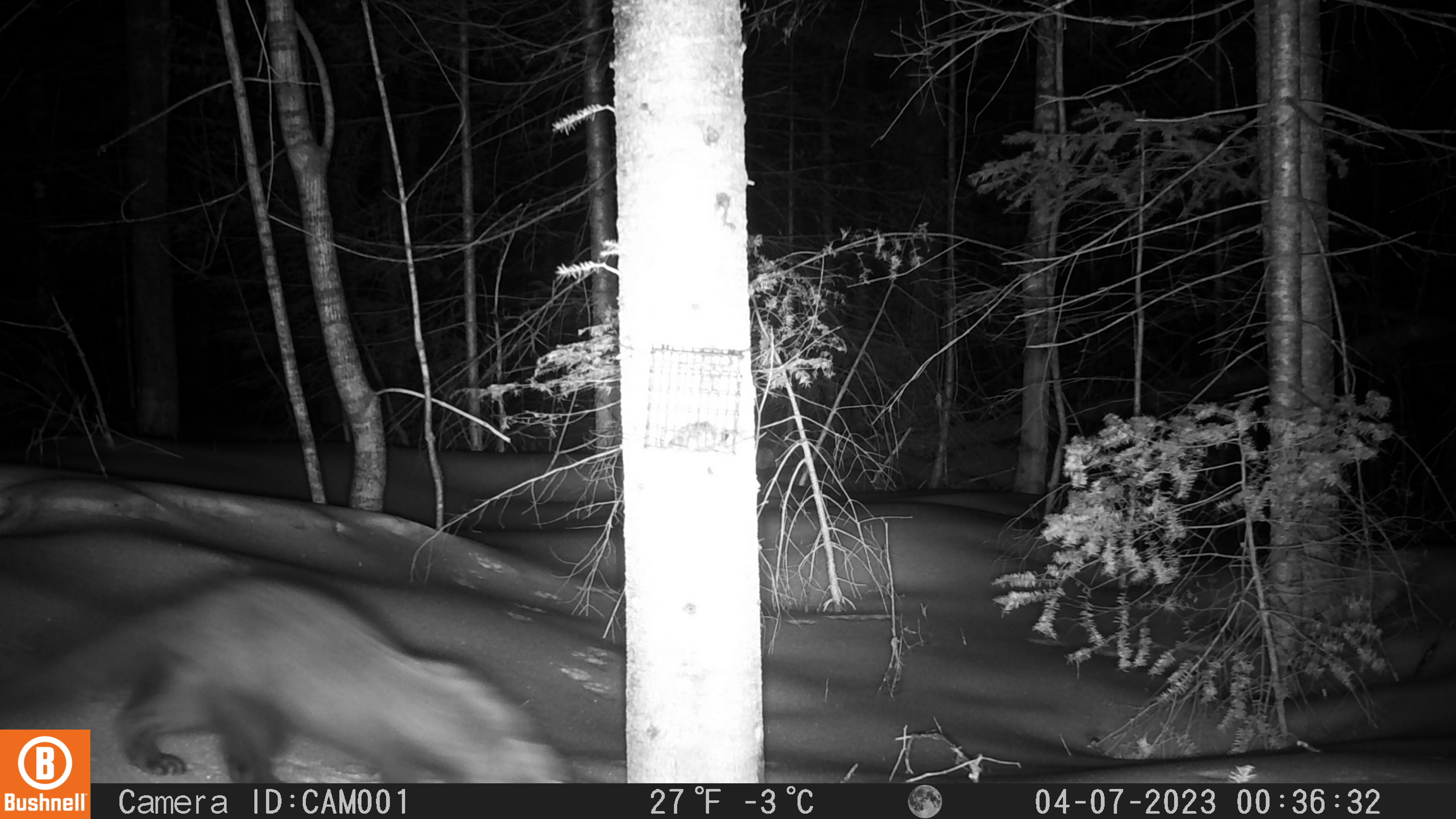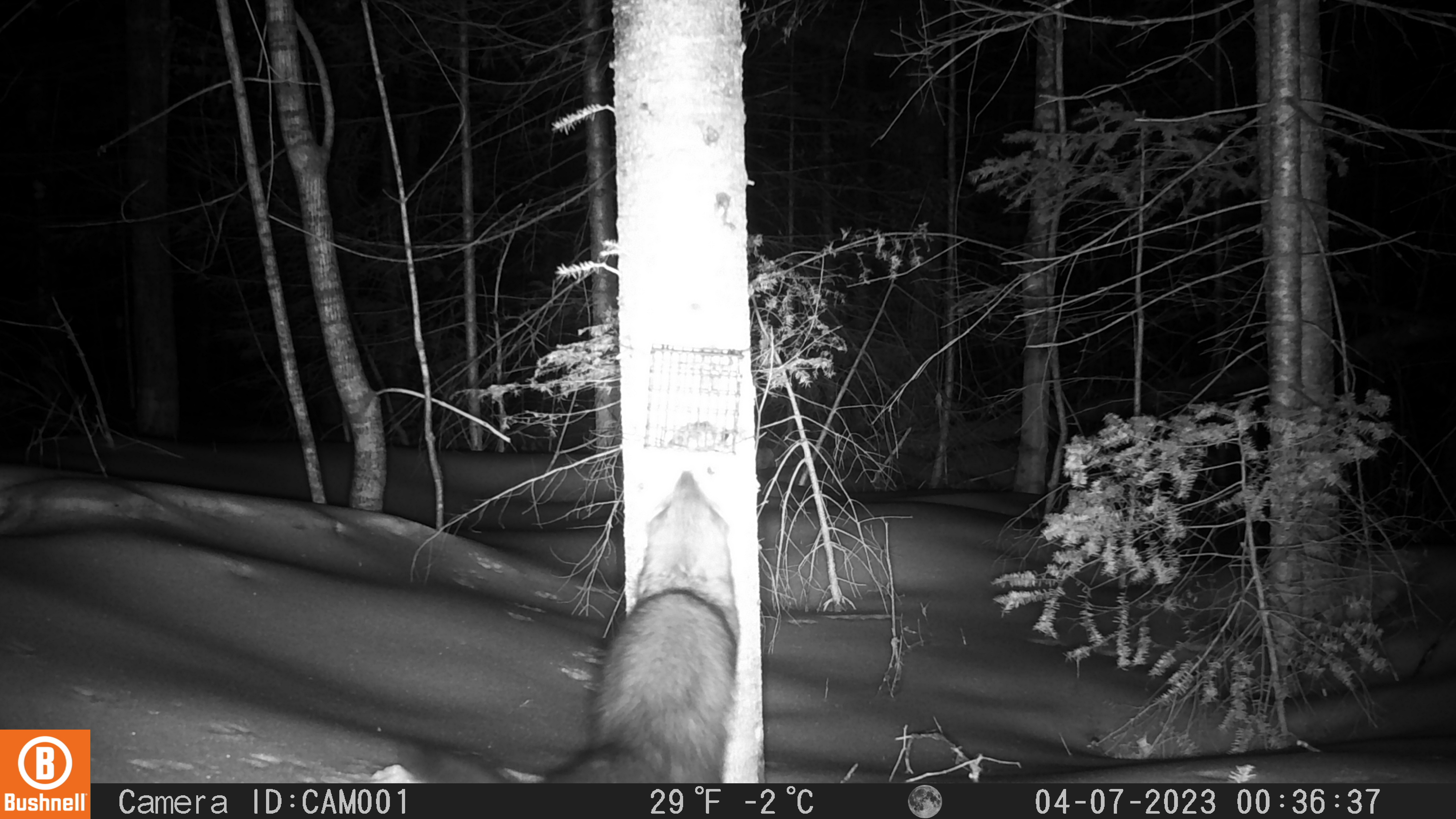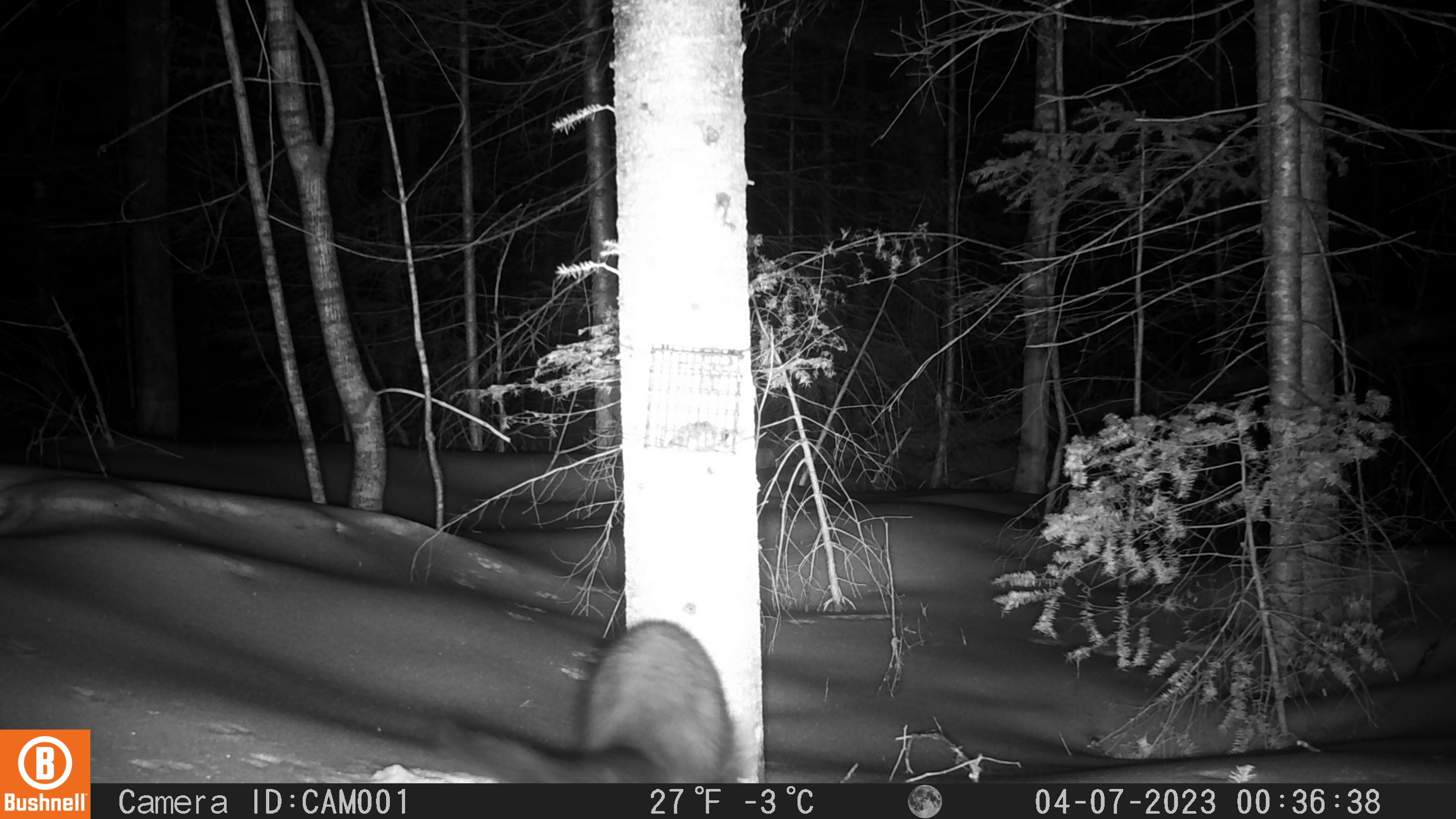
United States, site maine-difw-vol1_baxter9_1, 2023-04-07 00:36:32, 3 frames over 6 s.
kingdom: Animalia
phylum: Chordata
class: Mammalia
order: Carnivora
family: Mustelidae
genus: Pekania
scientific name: Pekania pennanti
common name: fisher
Fisher (Pekania pennanti).